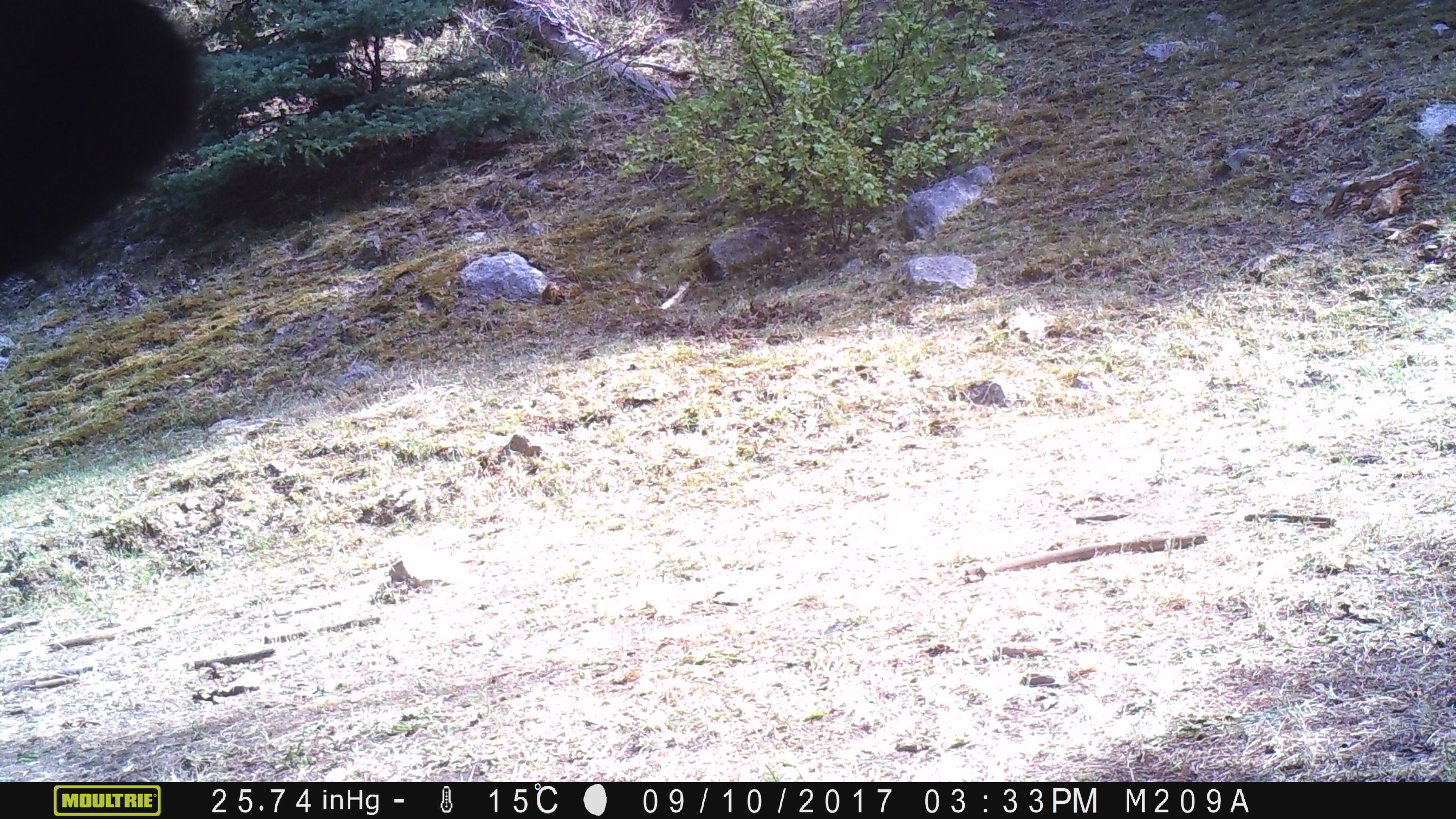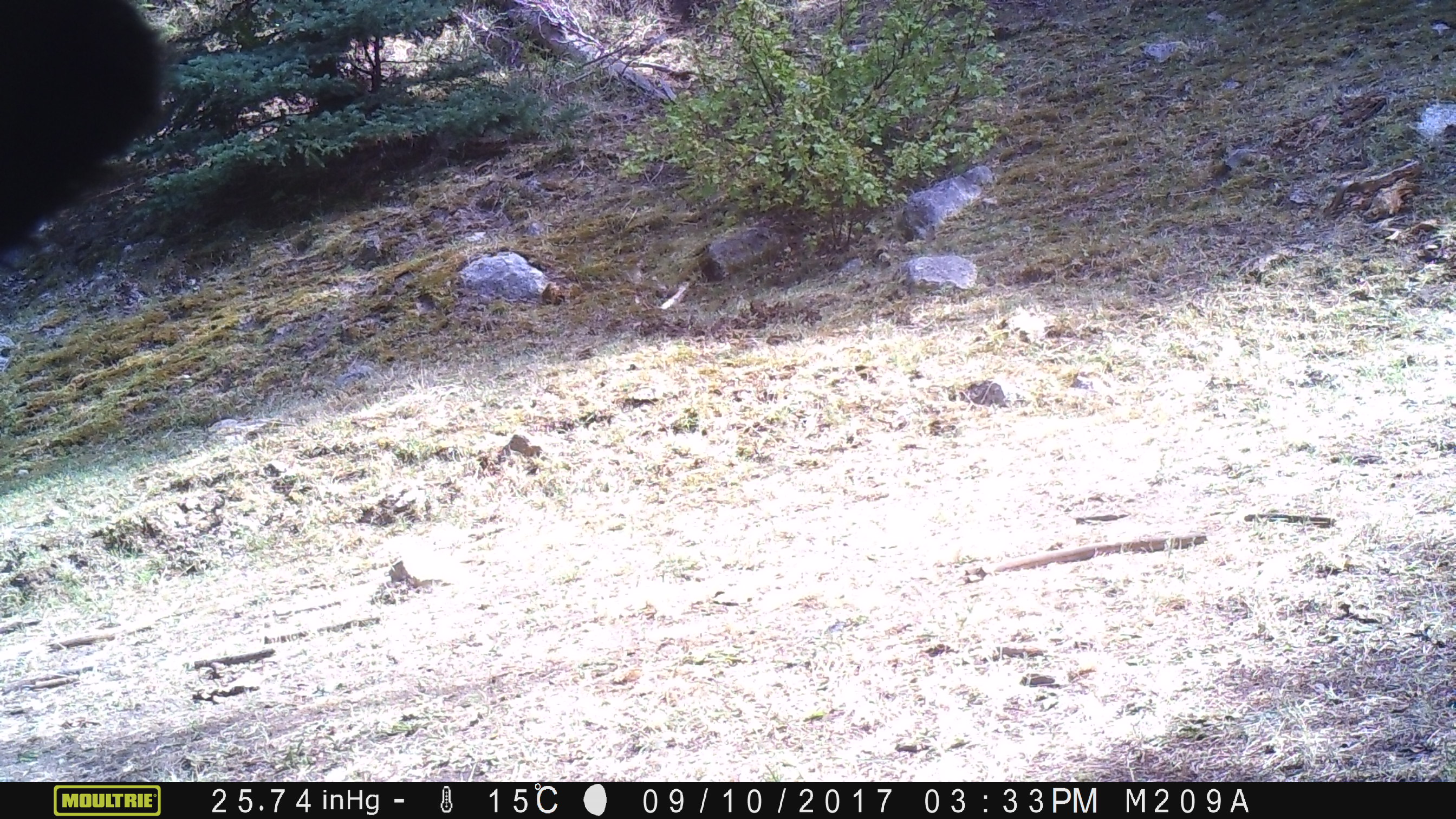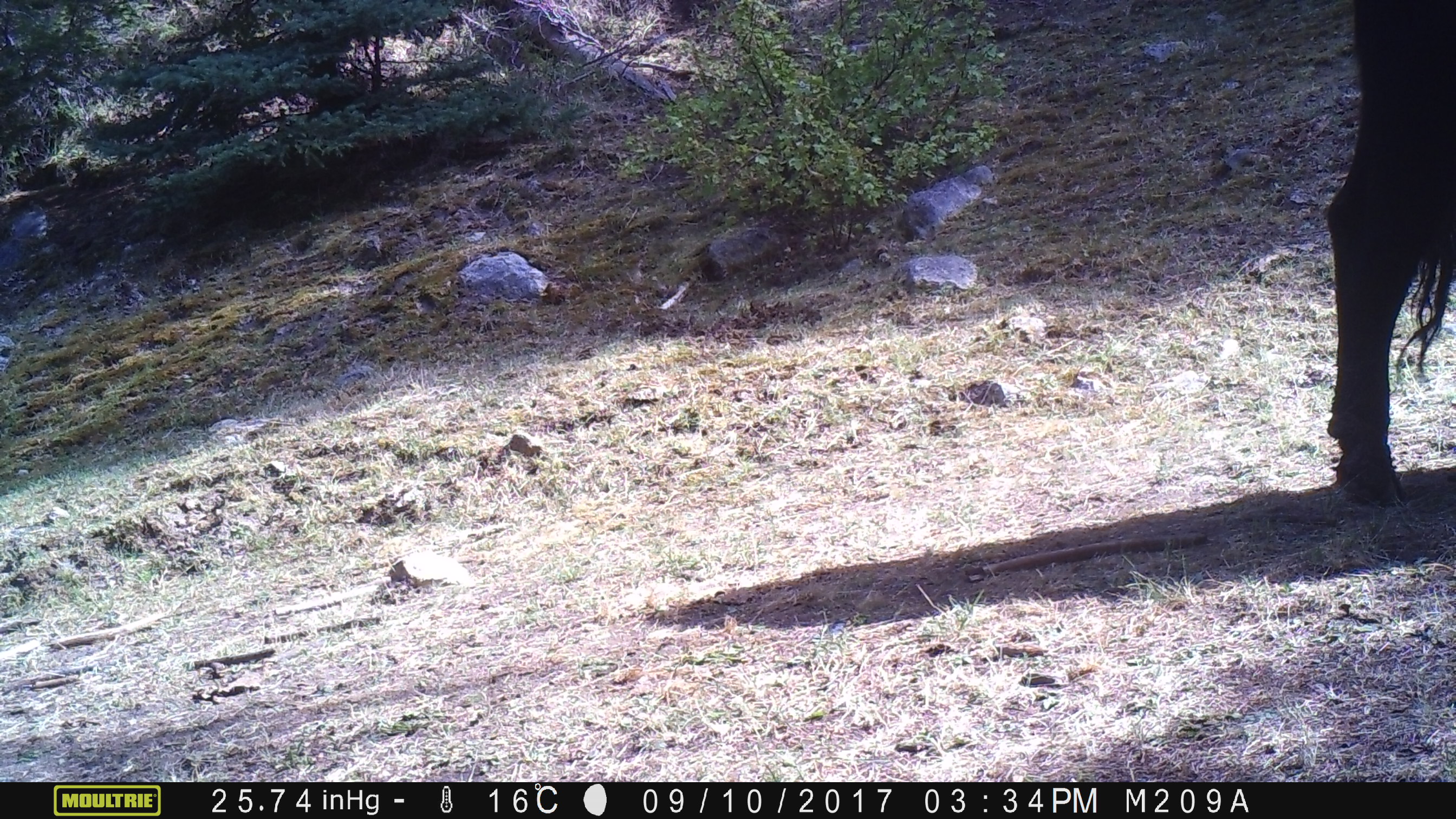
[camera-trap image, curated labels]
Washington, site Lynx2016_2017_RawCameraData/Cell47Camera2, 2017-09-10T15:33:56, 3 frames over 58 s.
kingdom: Animalia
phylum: Chordata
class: Mammalia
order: Artiodactyla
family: Bovidae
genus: Bos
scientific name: Bos taurus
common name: domestic cattle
Domestic cattle (Bos taurus). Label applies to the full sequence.